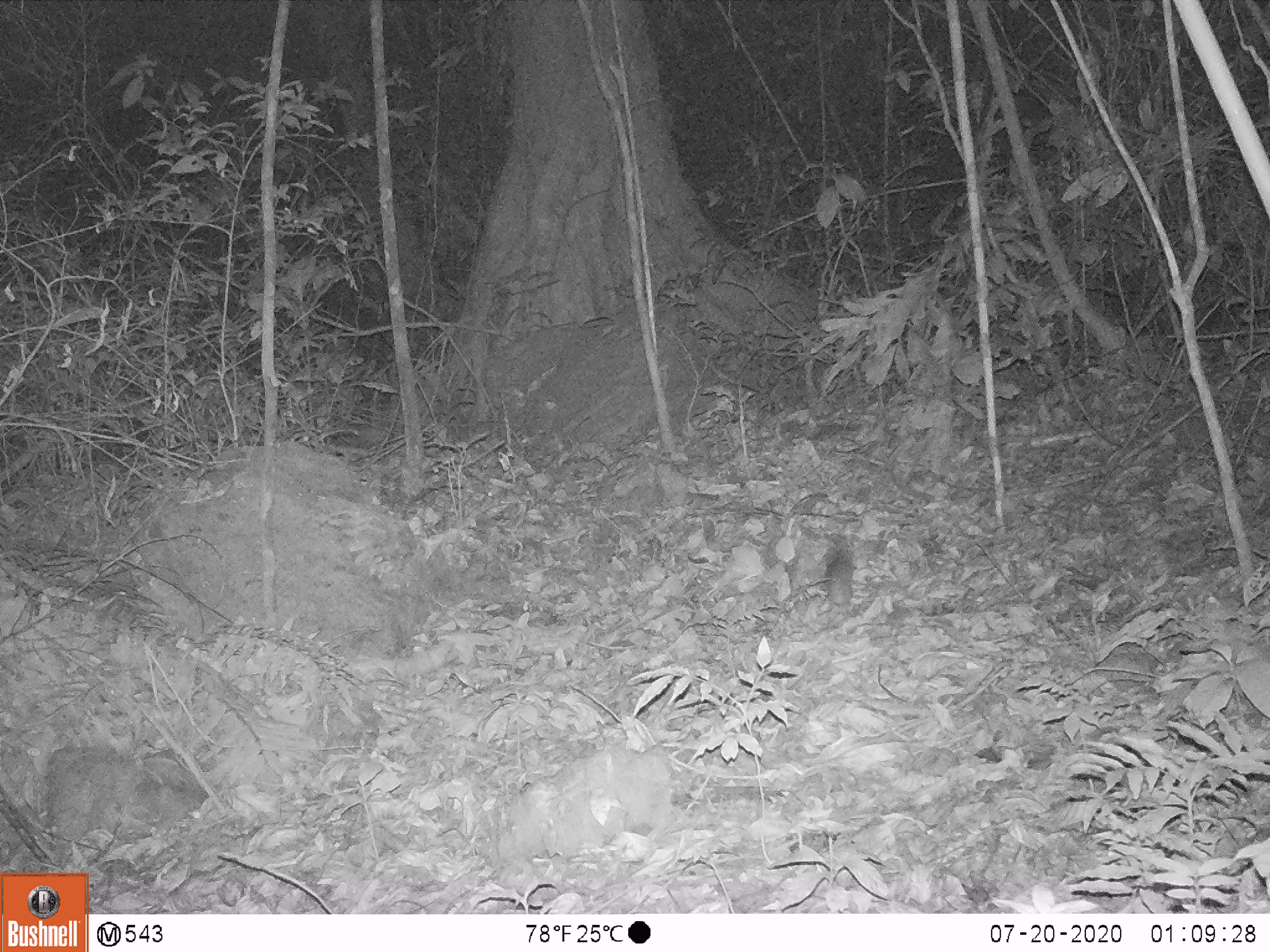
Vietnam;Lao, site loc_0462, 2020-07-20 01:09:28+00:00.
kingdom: Animalia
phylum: Chordata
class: Mammalia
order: Rodentia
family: Muridae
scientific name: Muridae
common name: old-world mice and rats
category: unidentified murid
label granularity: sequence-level